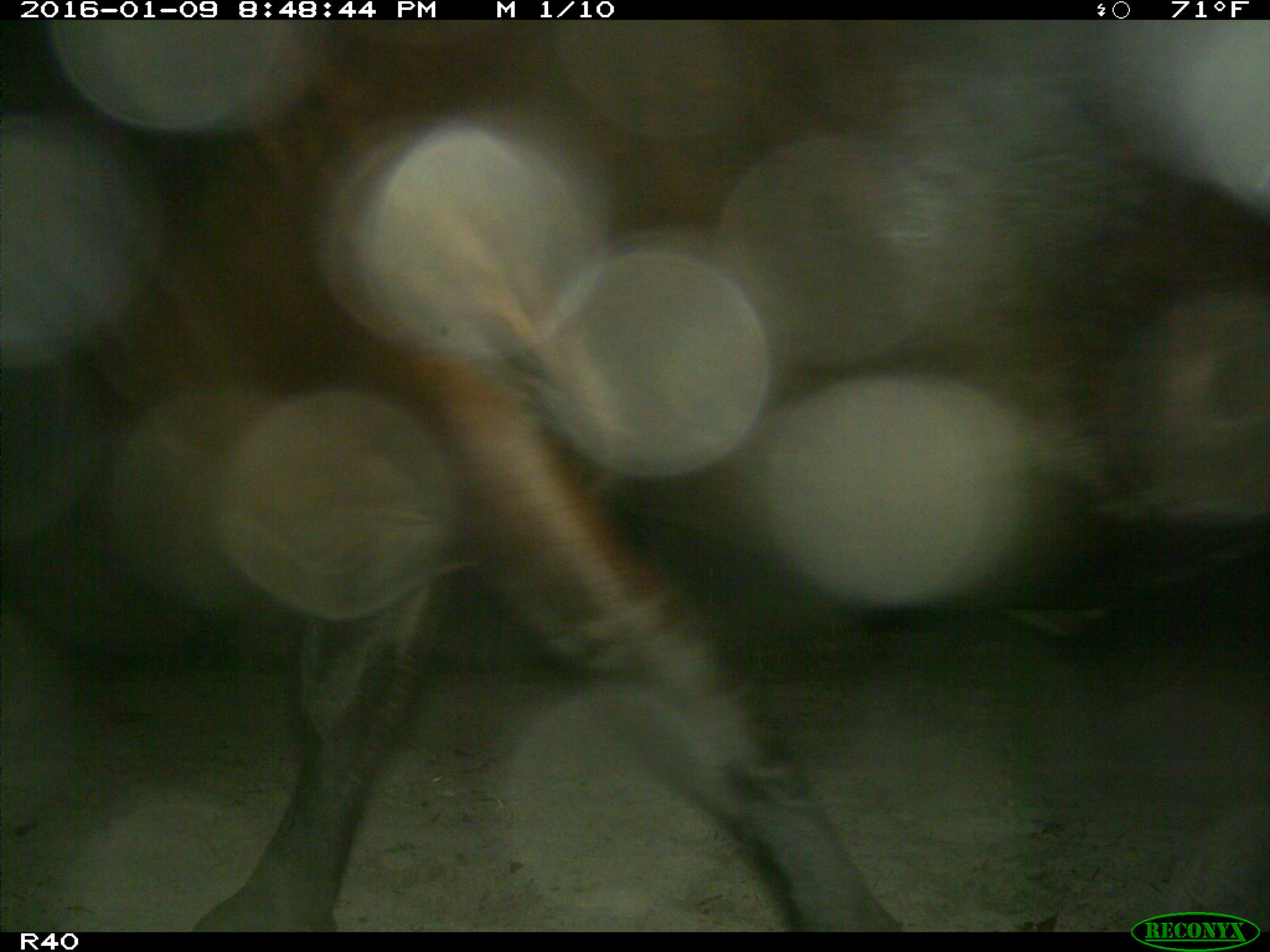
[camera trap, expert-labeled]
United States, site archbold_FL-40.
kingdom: Animalia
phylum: Chordata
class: Mammalia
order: Artiodactyla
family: Bovidae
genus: Bos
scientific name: Bos taurus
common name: domestic cow